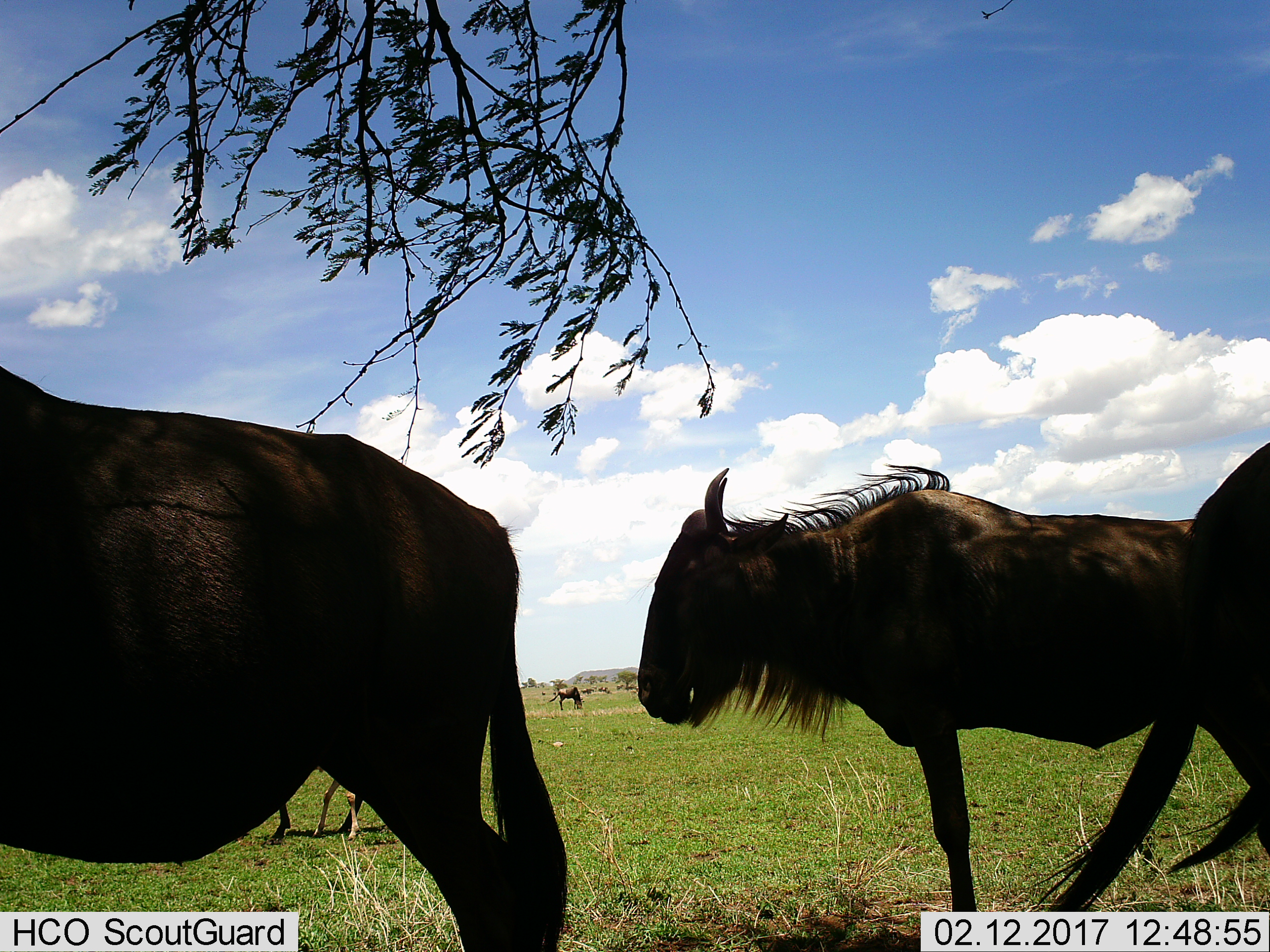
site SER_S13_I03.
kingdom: Animalia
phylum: Chordata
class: Mammalia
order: Artiodactyla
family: Bovidae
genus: Connochaetes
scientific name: Connochaetes taurinus taurinus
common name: blue wildebeest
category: wildebeestblue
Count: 4.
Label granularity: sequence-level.